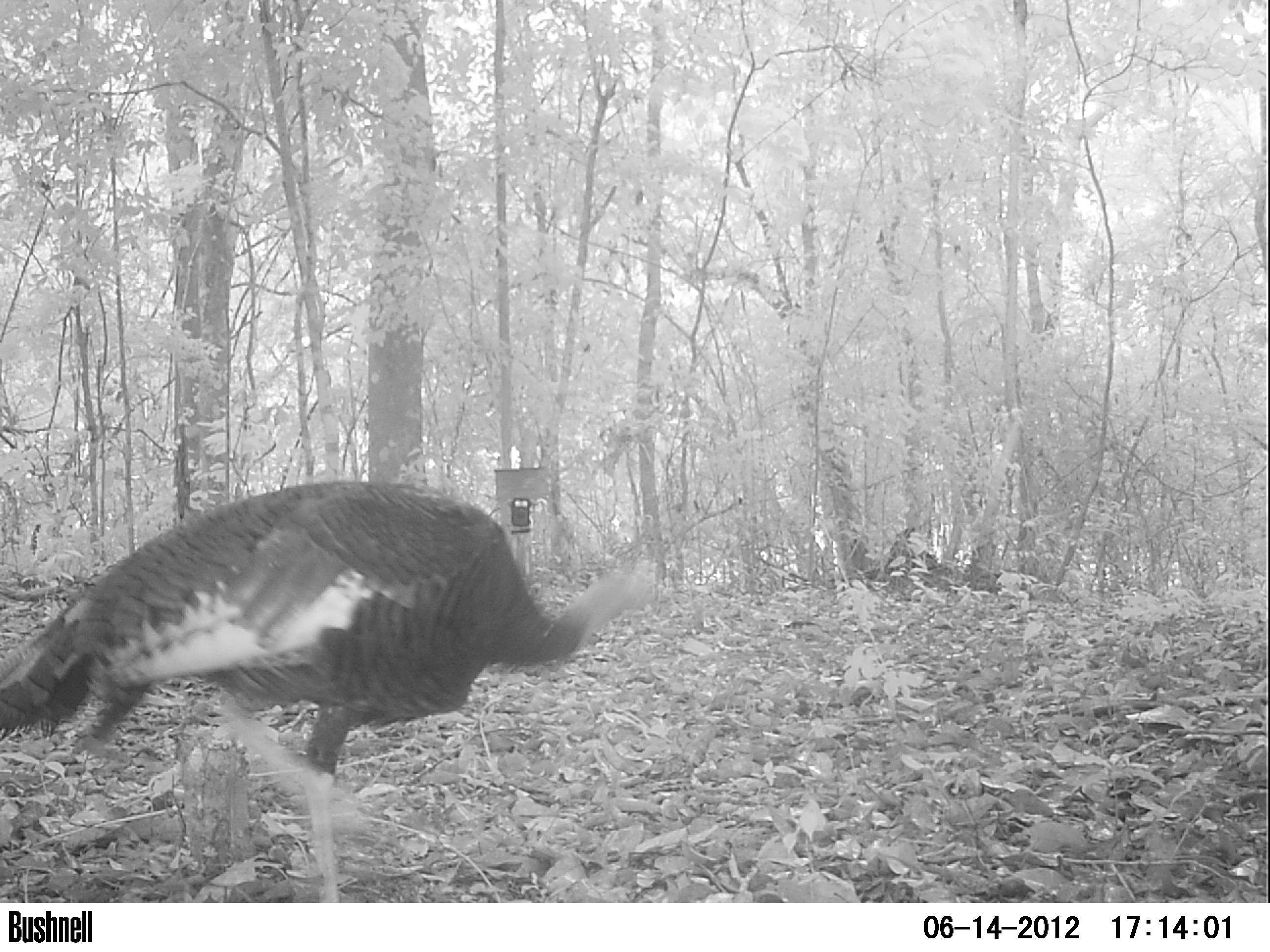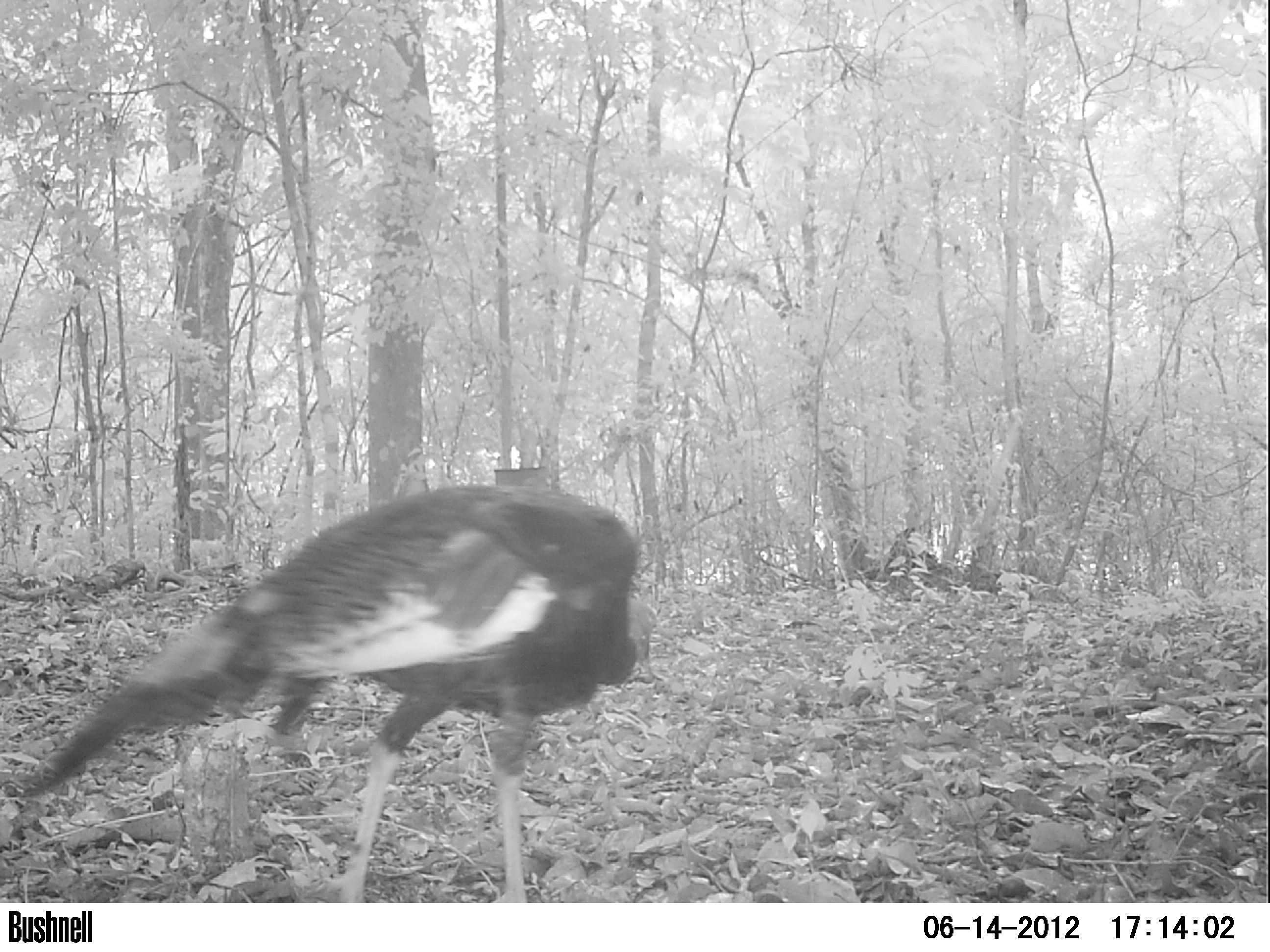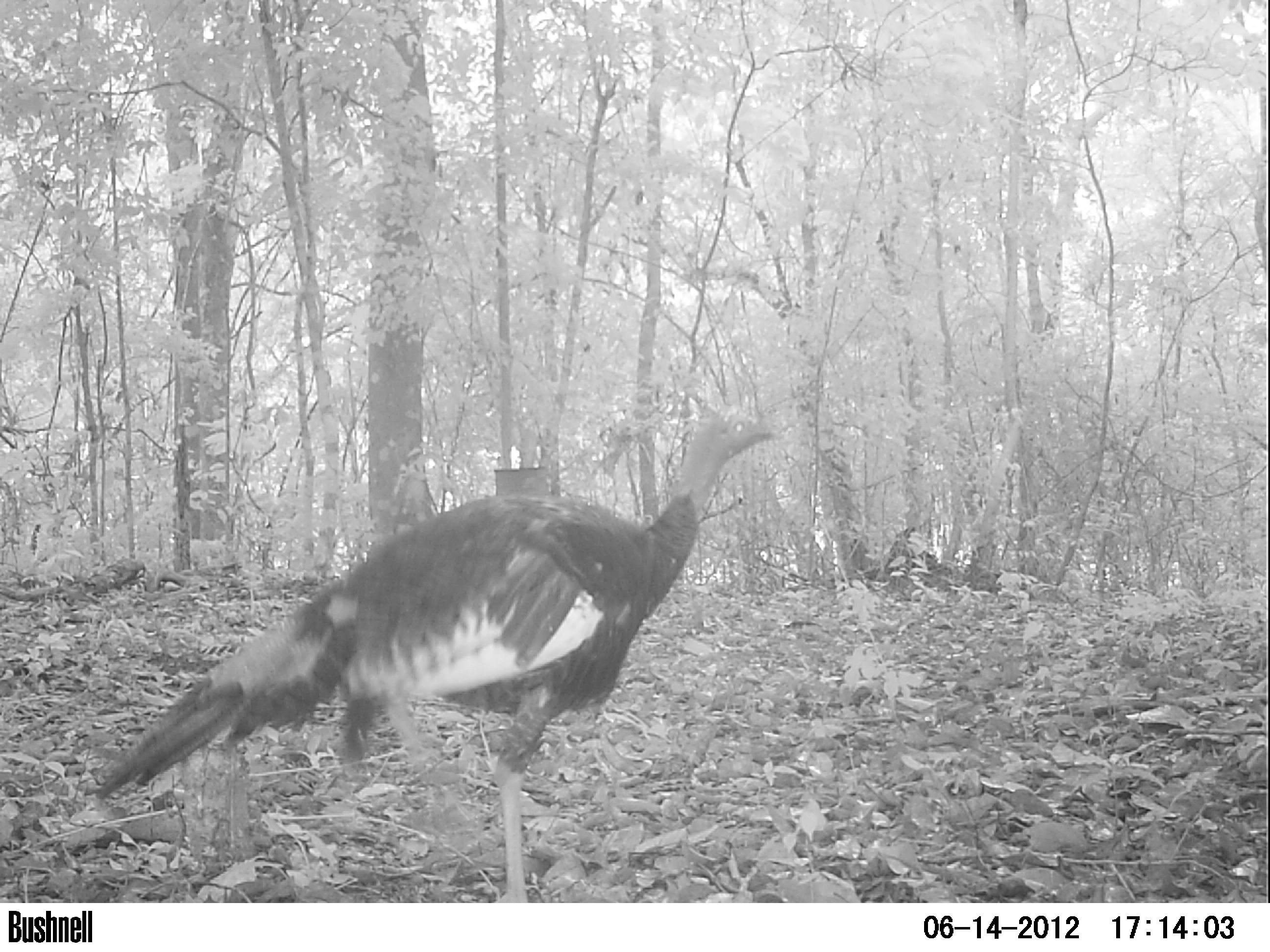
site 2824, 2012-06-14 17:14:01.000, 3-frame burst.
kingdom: Animalia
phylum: Chordata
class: Aves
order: Galliformes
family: Phasianidae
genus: Meleagris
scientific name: Meleagris ocellata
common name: ocellated turkey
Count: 1.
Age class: adult.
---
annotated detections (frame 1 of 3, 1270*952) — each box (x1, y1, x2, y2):
meleagris ocellata: (0, 482, 654, 901)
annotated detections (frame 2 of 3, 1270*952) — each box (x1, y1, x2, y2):
meleagris ocellata: (23, 481, 681, 902)